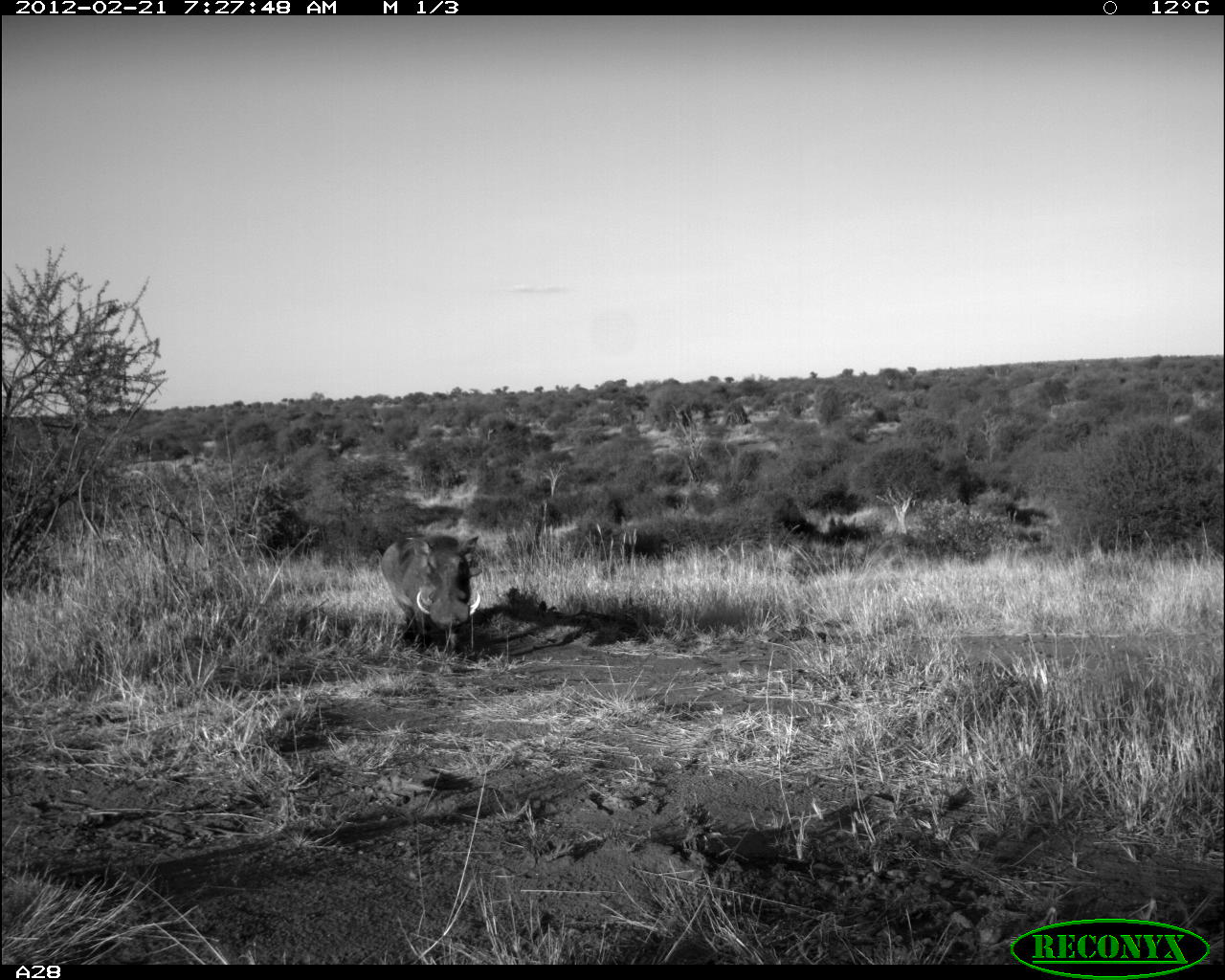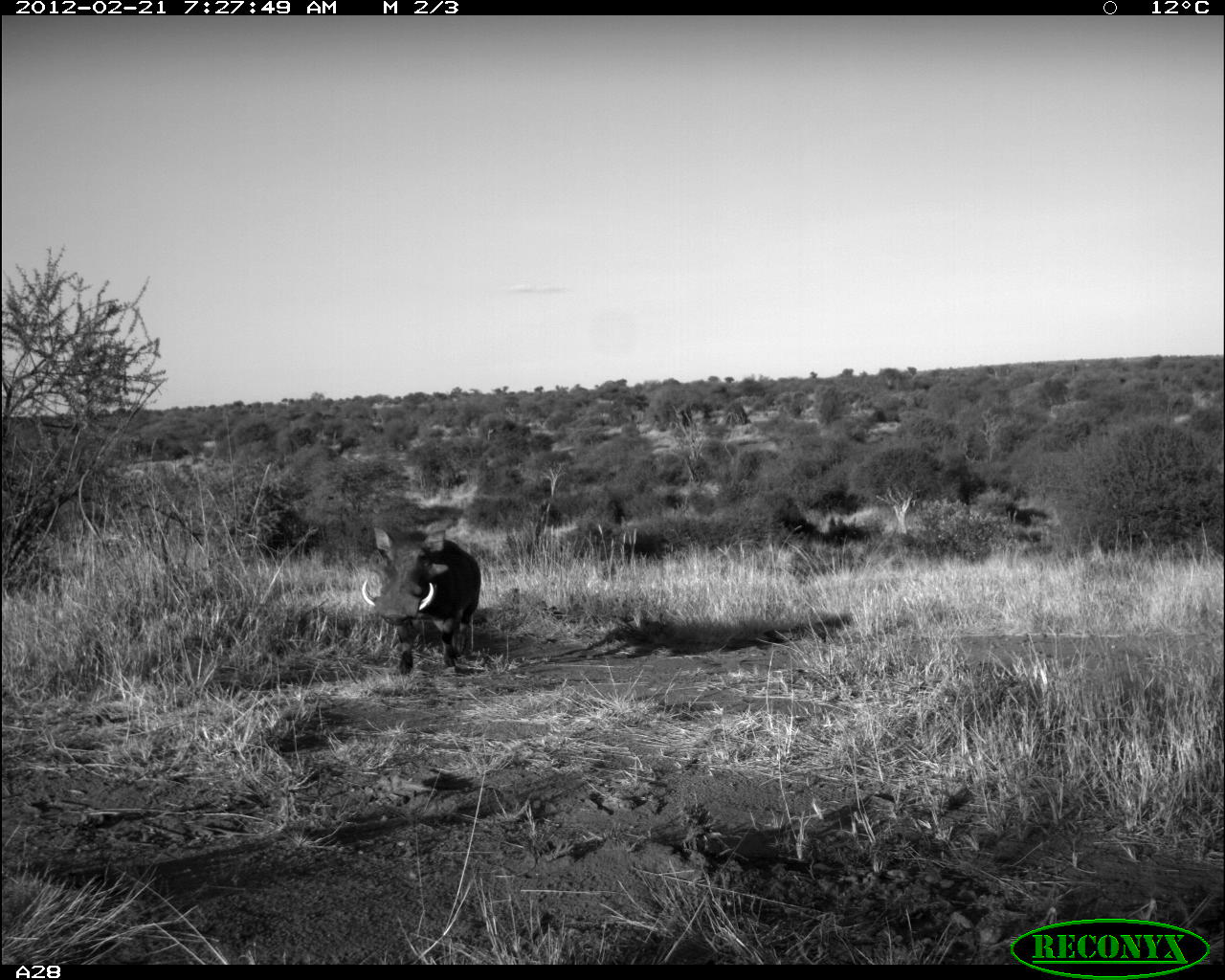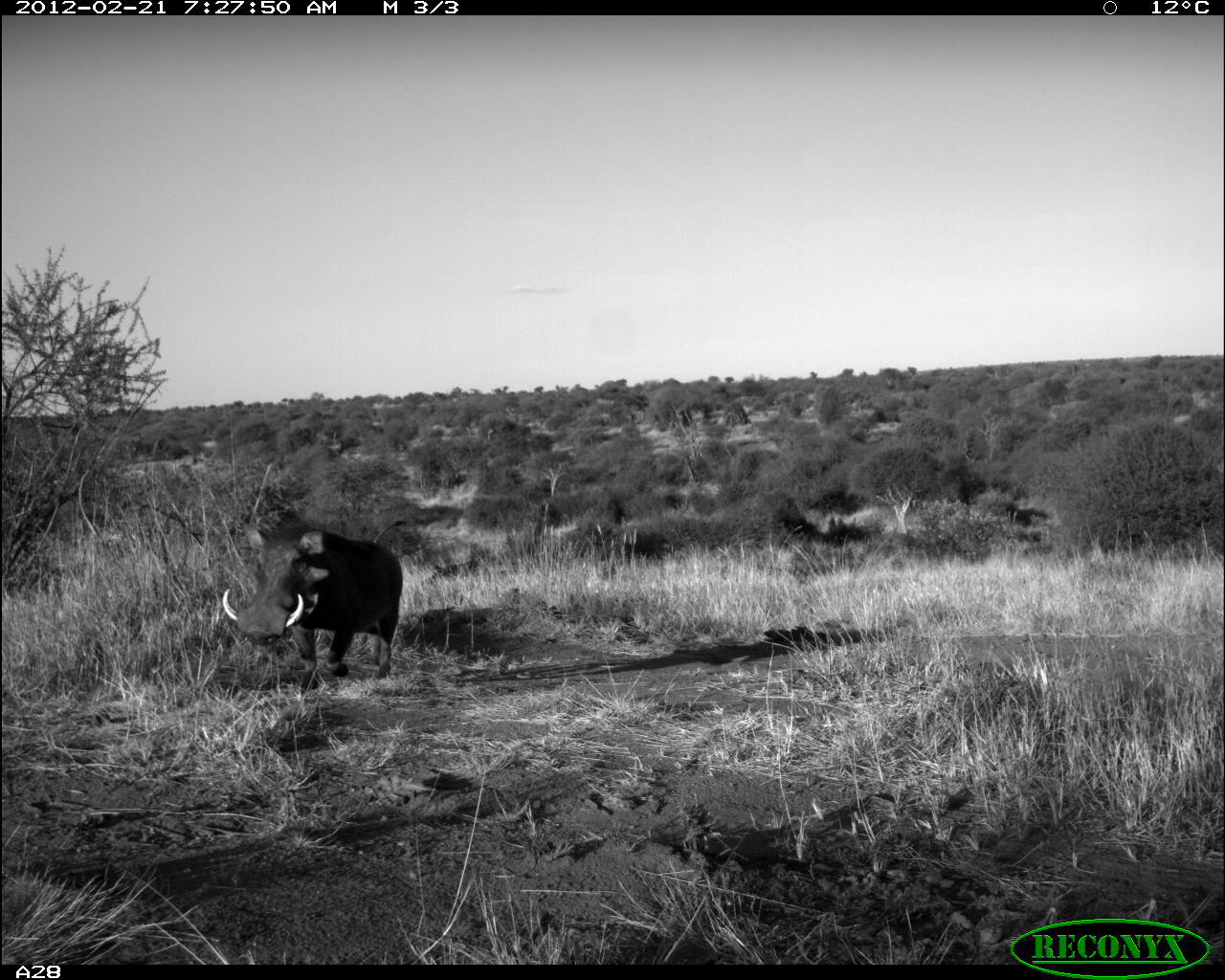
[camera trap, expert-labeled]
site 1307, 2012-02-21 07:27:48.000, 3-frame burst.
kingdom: Animalia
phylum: Chordata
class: Mammalia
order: Artiodactyla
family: Suidae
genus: Phacochoerus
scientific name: Phacochoerus africanus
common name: common warthog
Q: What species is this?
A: Phacochoerus africanus (common warthog).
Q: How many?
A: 1.